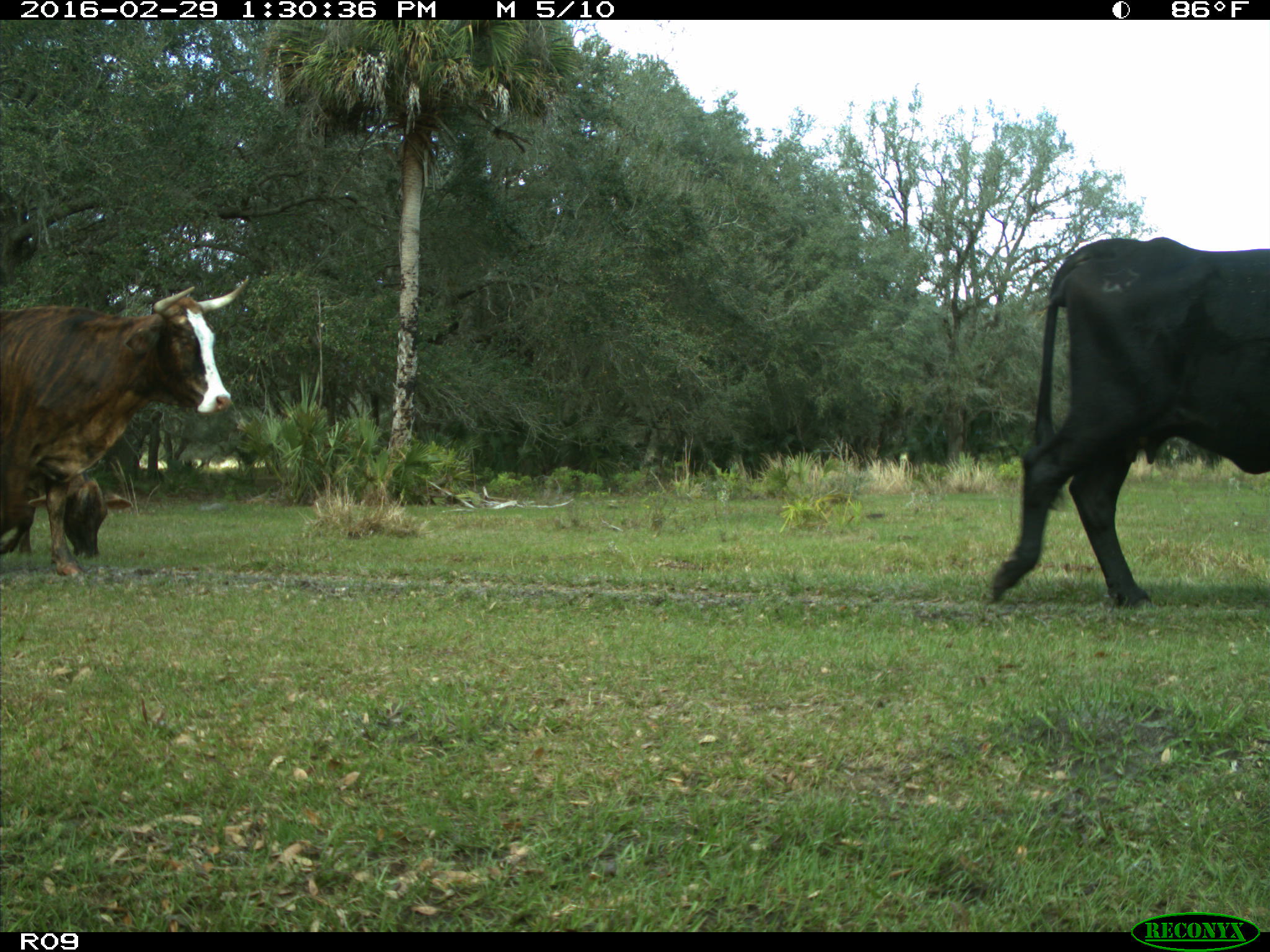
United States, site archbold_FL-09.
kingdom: Animalia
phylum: Chordata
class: Mammalia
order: Artiodactyla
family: Bovidae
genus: Bos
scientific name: Bos taurus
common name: domestic cow